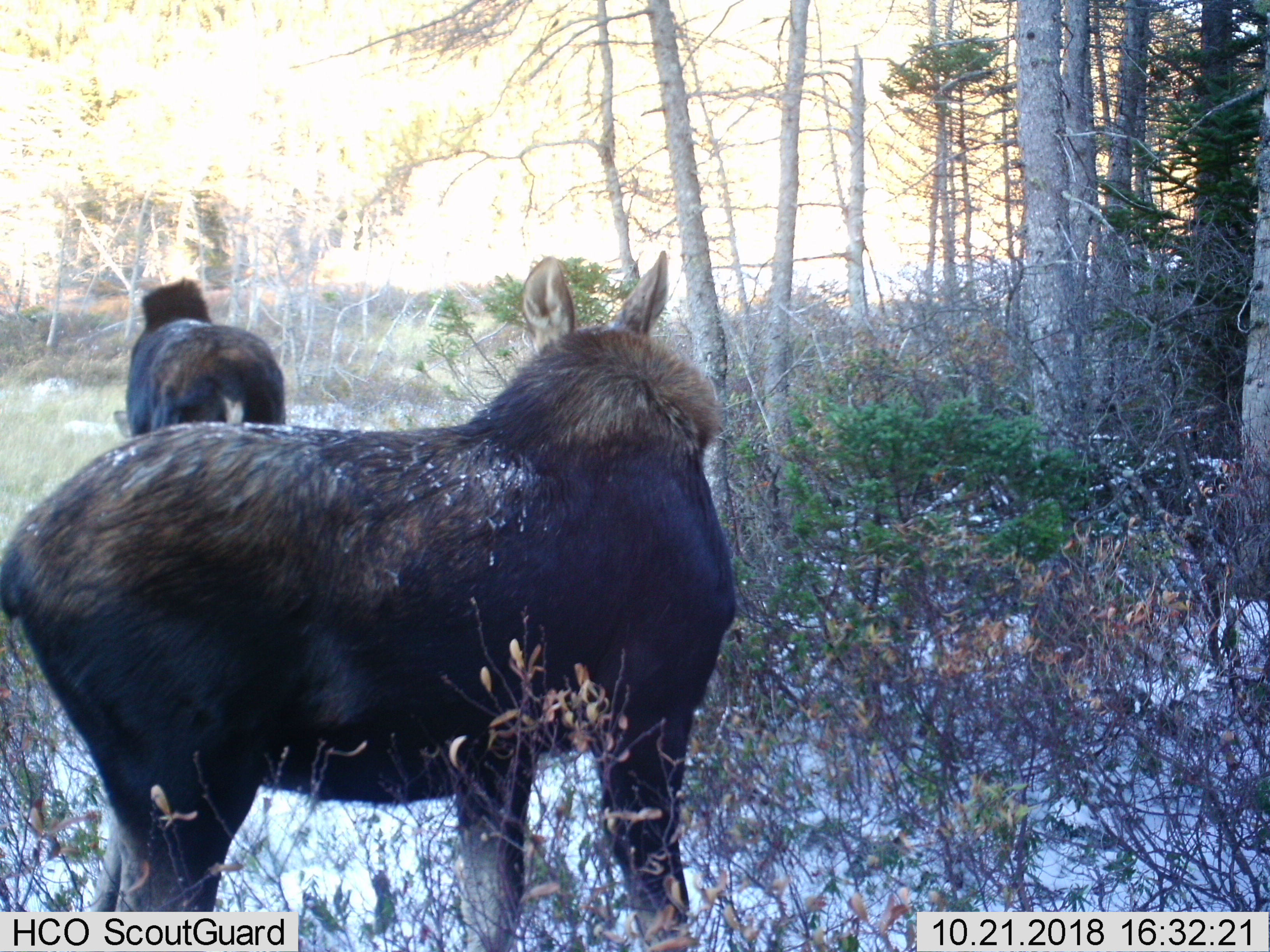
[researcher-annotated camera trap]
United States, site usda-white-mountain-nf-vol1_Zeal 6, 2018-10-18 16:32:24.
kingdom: Animalia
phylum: Chordata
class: Mammalia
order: Artiodactyla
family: Cervidae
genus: Alces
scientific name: Alces alces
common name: moose